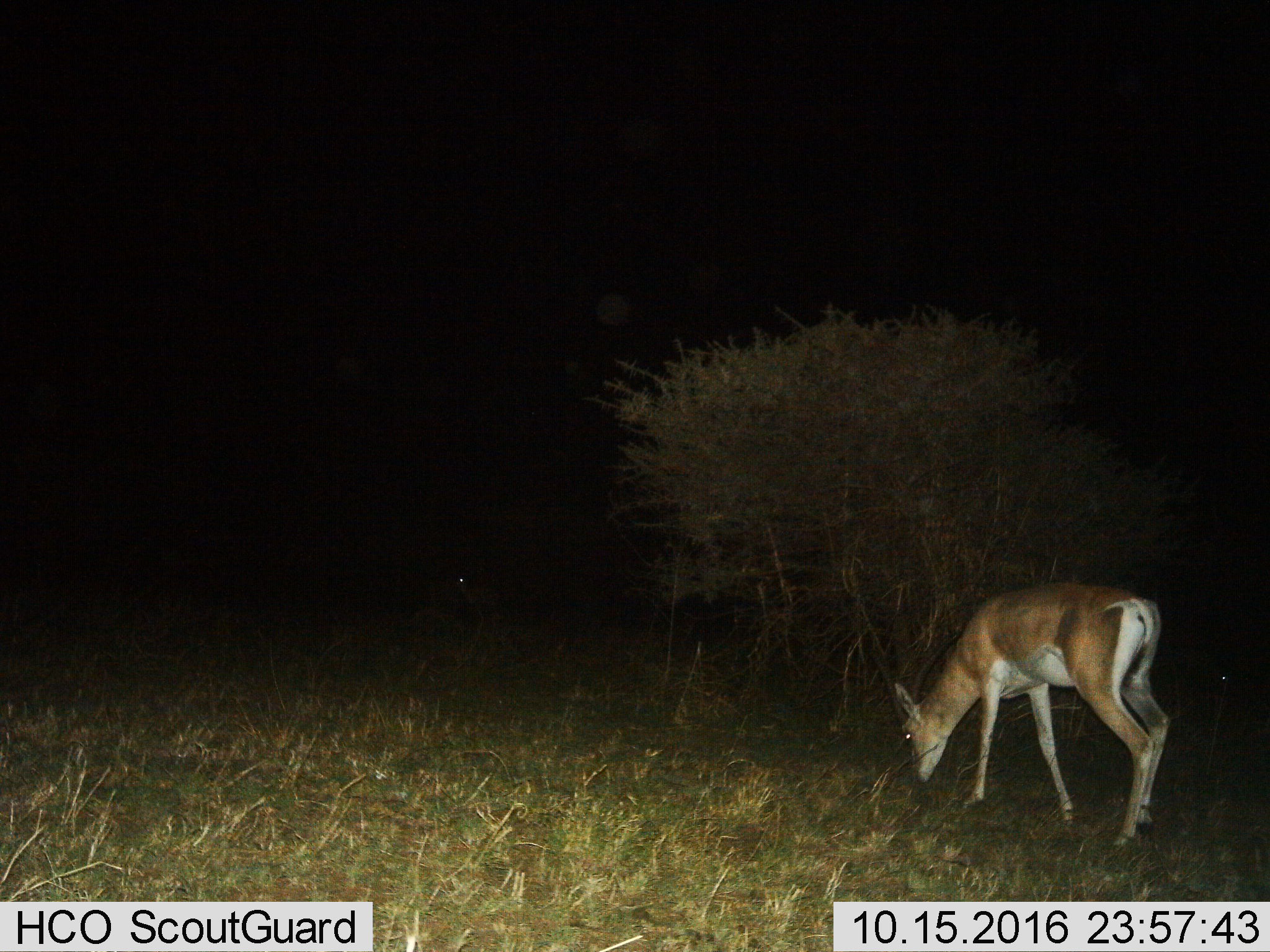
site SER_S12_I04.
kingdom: Animalia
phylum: Chordata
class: Mammalia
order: Artiodactyla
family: Bovidae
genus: Nanger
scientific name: Nanger granti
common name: grant's gazelle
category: gazellegrants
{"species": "gazellegrants (grant's gazelle) (Nanger granti)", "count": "1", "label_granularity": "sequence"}